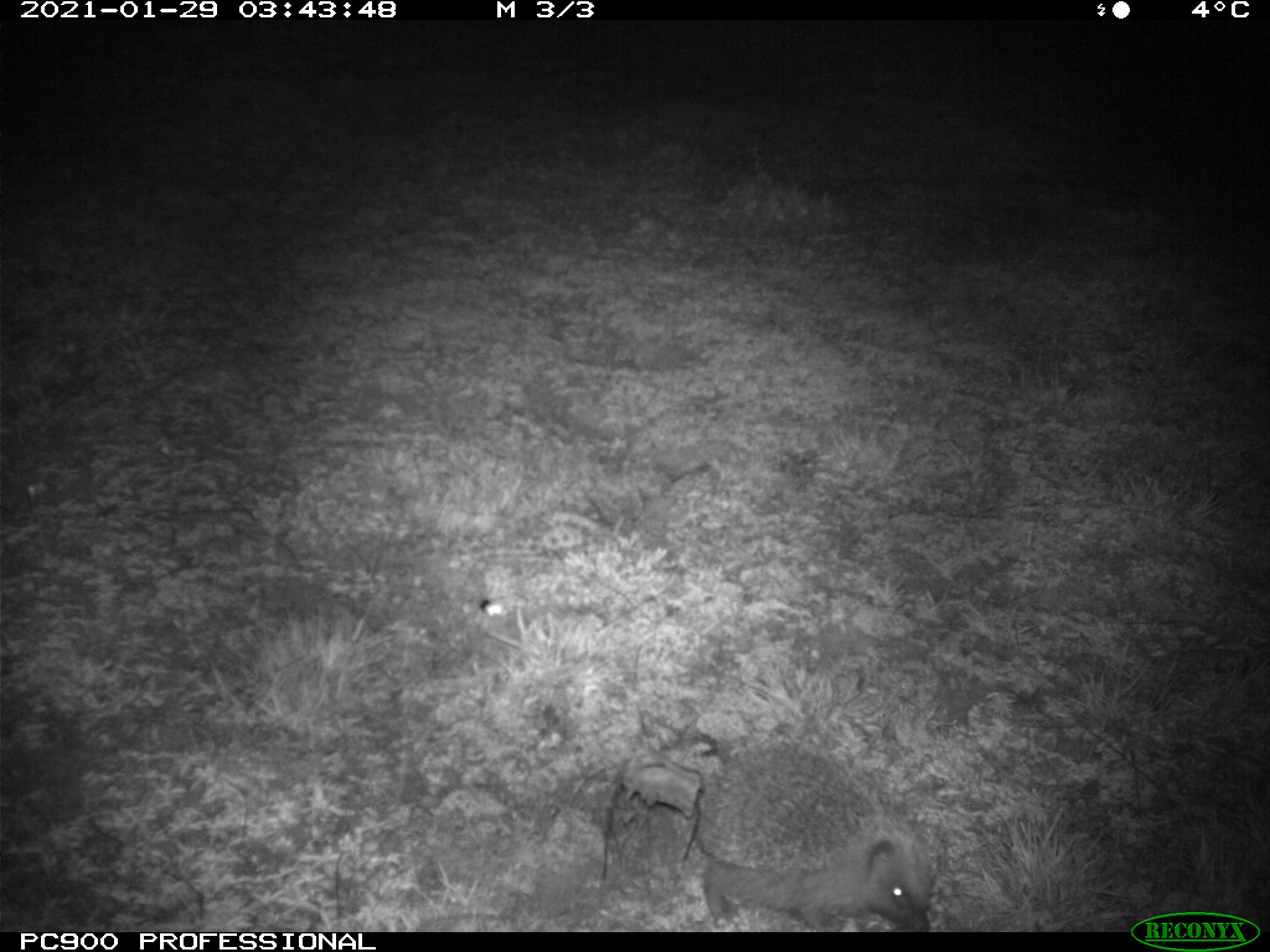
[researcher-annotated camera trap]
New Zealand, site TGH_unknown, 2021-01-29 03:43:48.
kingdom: Animalia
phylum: Chordata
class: Mammalia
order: Eulipotyphla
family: Erinaceidae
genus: Erinaceus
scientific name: Erinaceus europaeus europaeus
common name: european hedgehog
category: hedgehog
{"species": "hedgehog (european hedgehog) (Erinaceus europaeus europaeus)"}